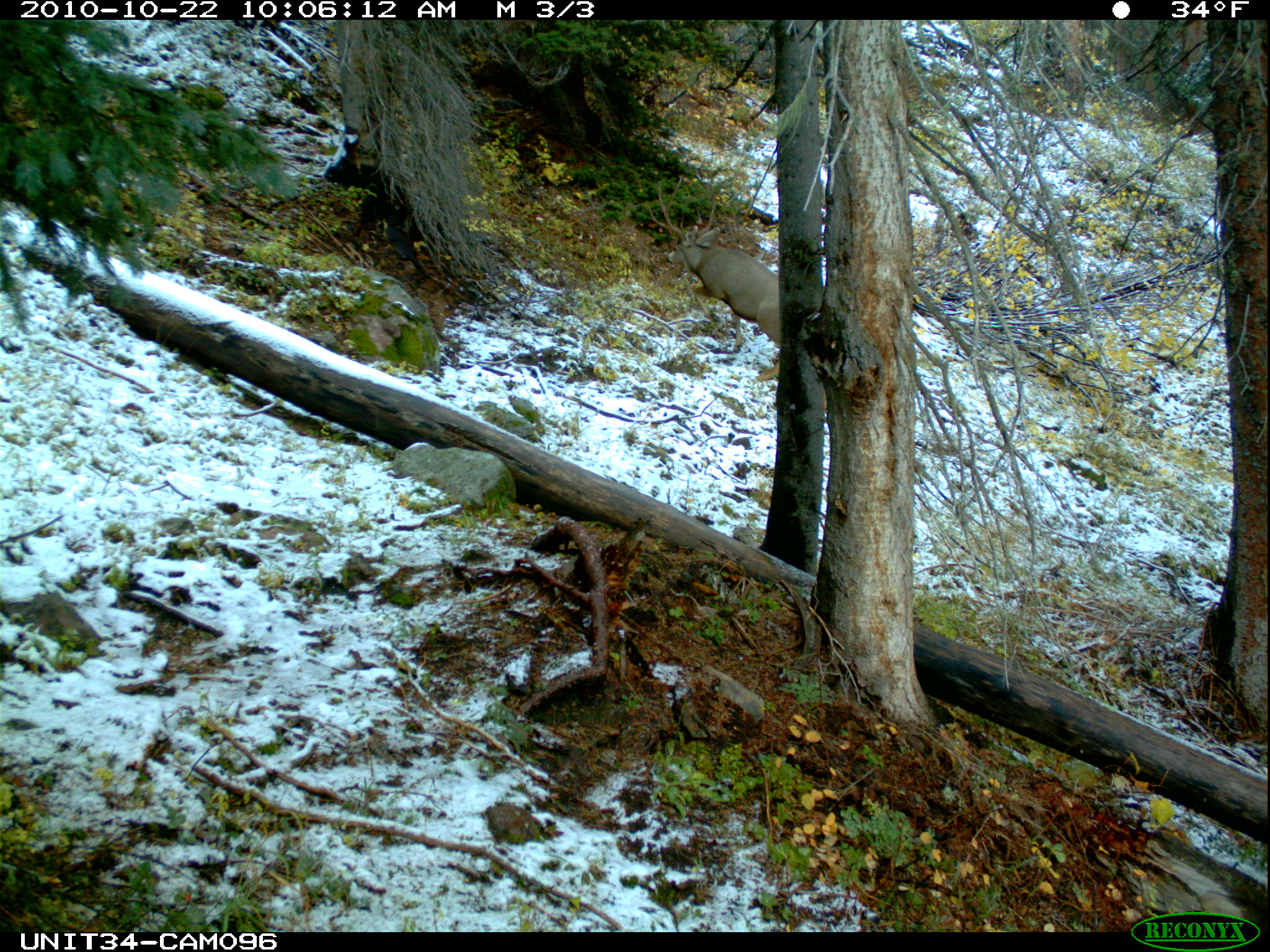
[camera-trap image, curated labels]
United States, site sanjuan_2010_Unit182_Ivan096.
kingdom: Animalia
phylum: Chordata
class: Mammalia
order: Artiodactyla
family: Cervidae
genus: Odocoileus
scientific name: Odocoileus hemionus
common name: mule deer